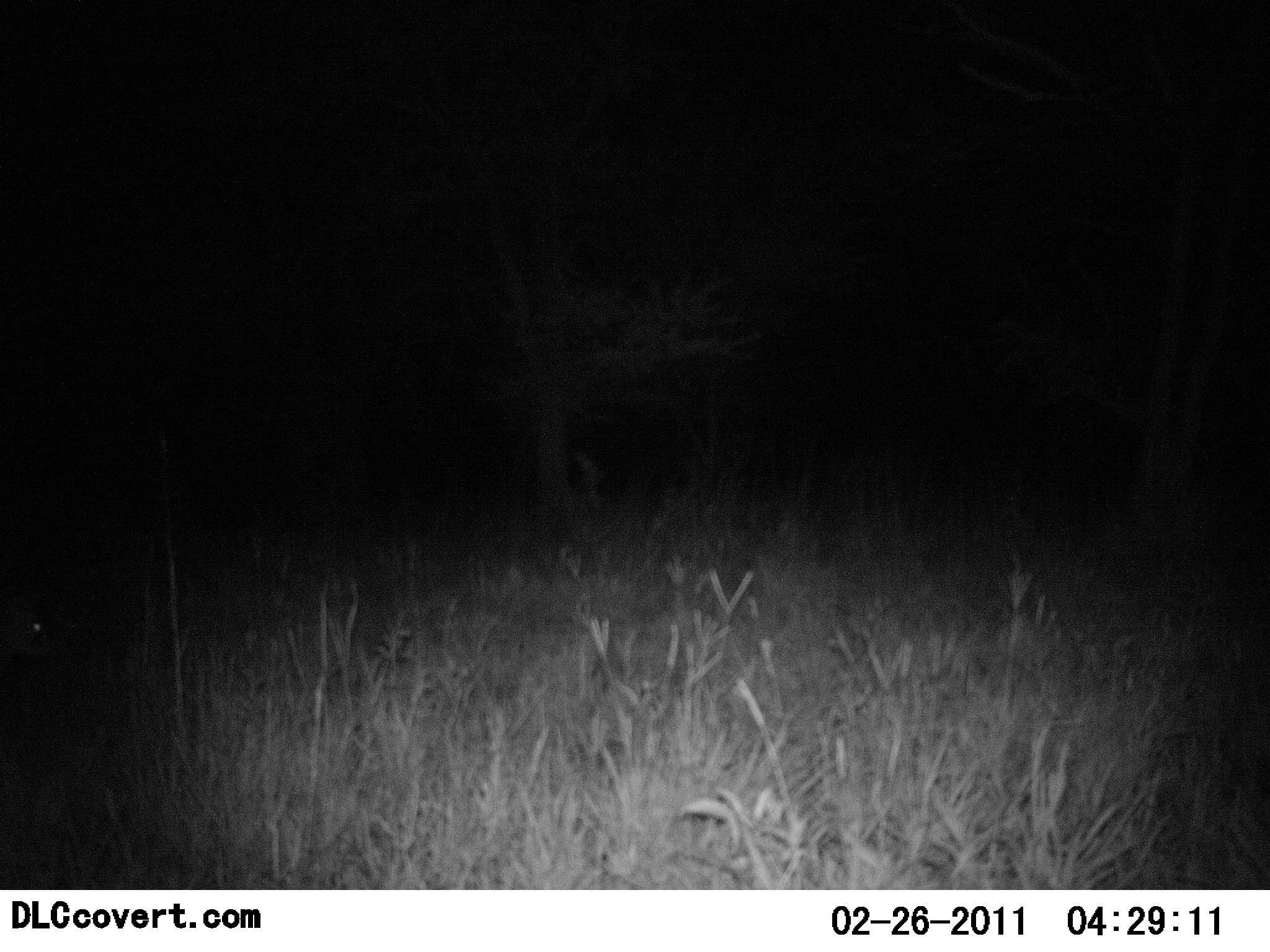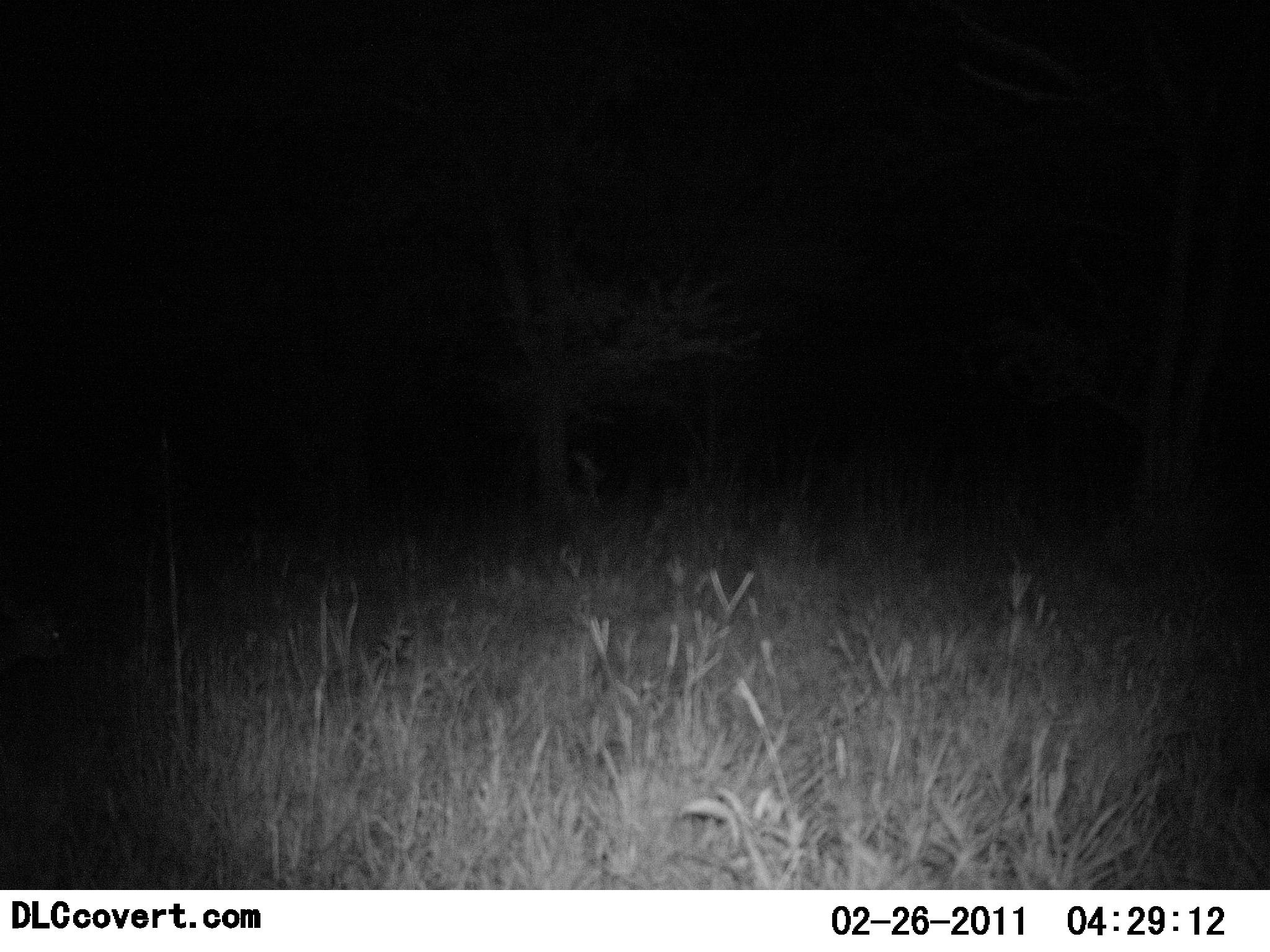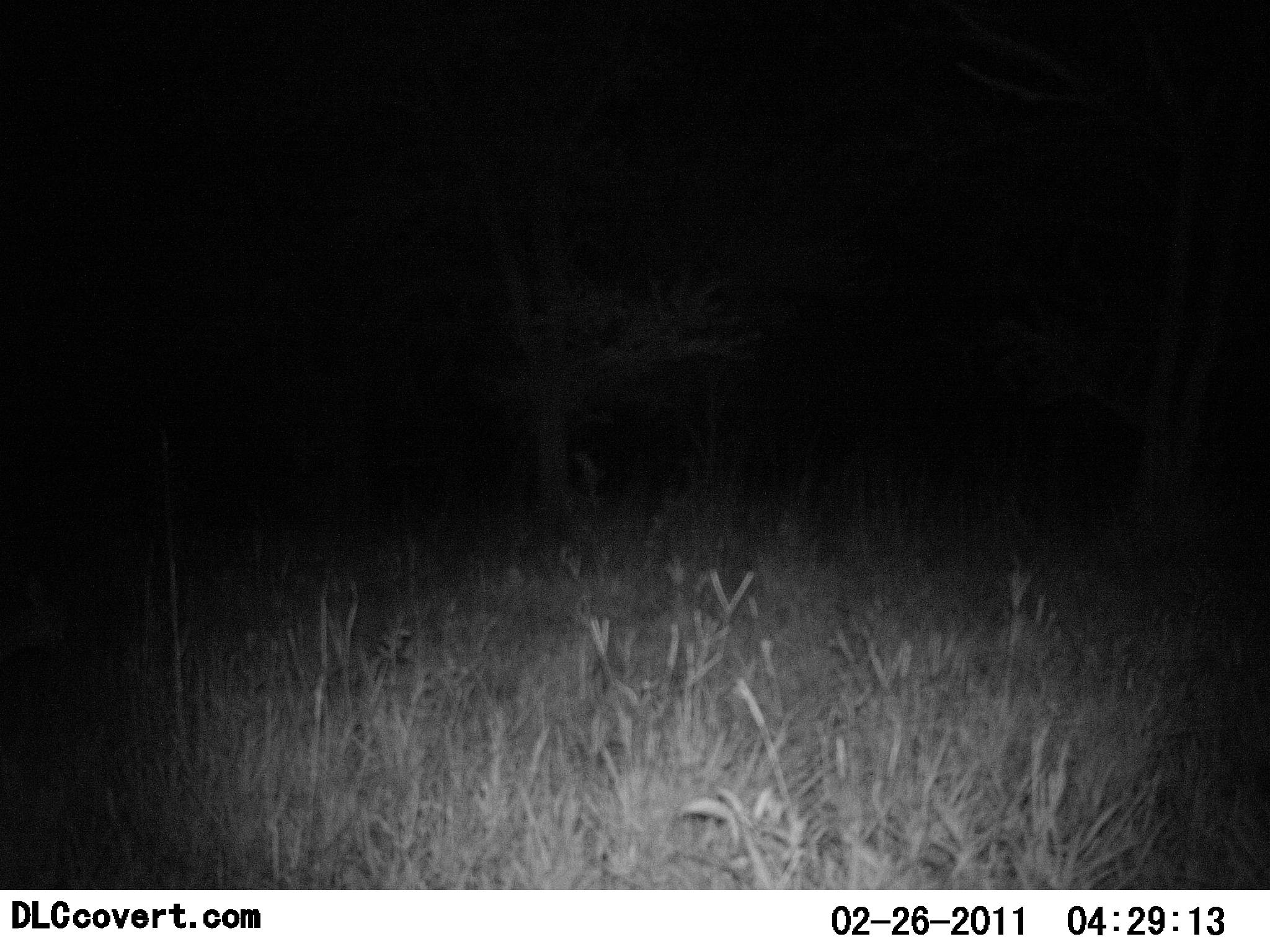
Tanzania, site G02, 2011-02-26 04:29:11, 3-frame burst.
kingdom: Animalia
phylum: Chordata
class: Mammalia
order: Artiodactyla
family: Bovidae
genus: Madoqua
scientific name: Madoqua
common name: dikdik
Dikdik (Madoqua), count 1. Behavior (volunteer vote fractions): standing 20%, resting 0%, moving 60%, interacting 0%. Young present (vote fraction): 0%. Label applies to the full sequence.